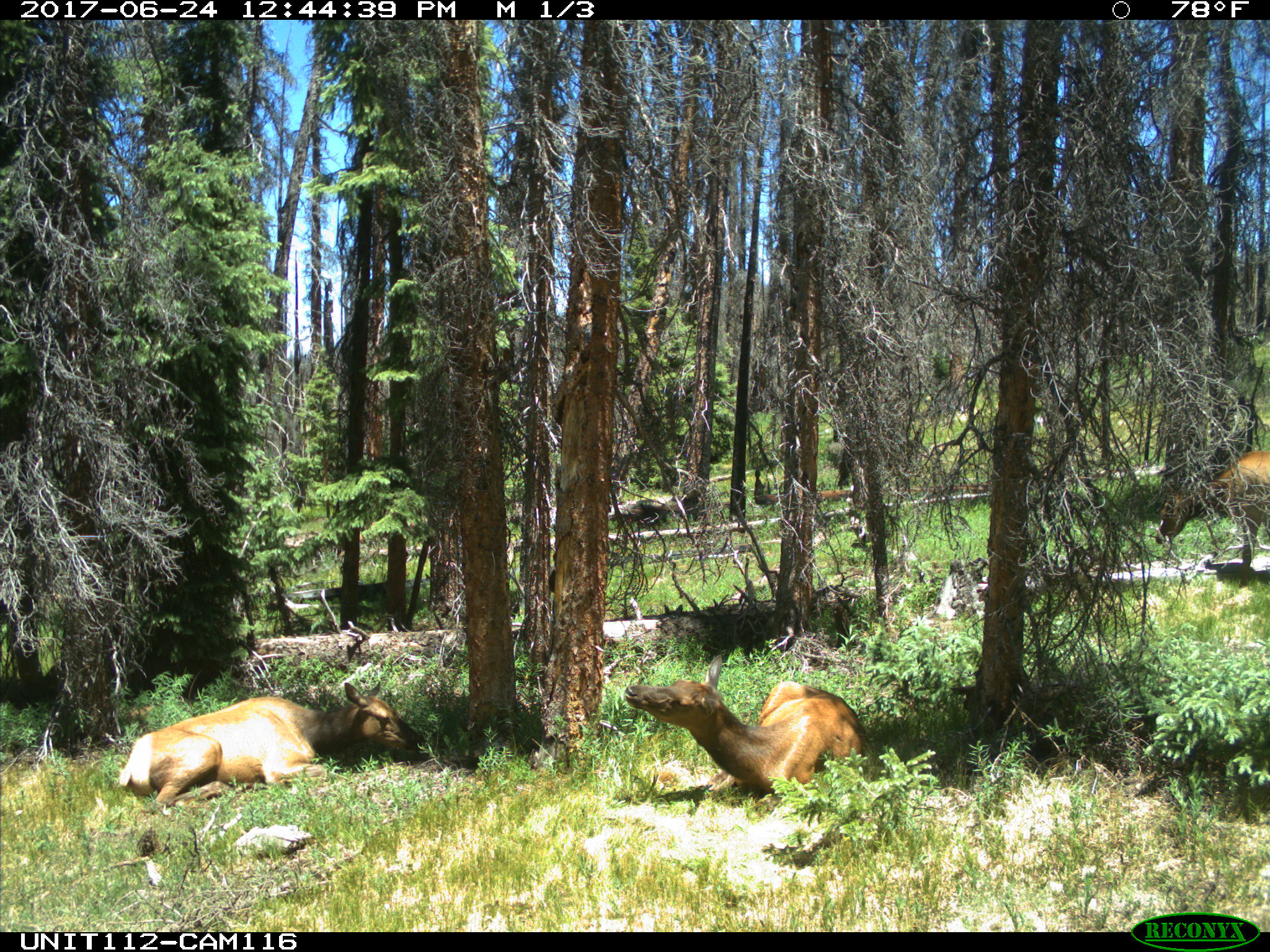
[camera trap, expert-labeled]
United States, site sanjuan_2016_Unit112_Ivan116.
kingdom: Animalia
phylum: Chordata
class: Mammalia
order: Artiodactyla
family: Cervidae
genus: Cervus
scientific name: Cervus elaphus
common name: red deer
Cervus elaphus (red deer).